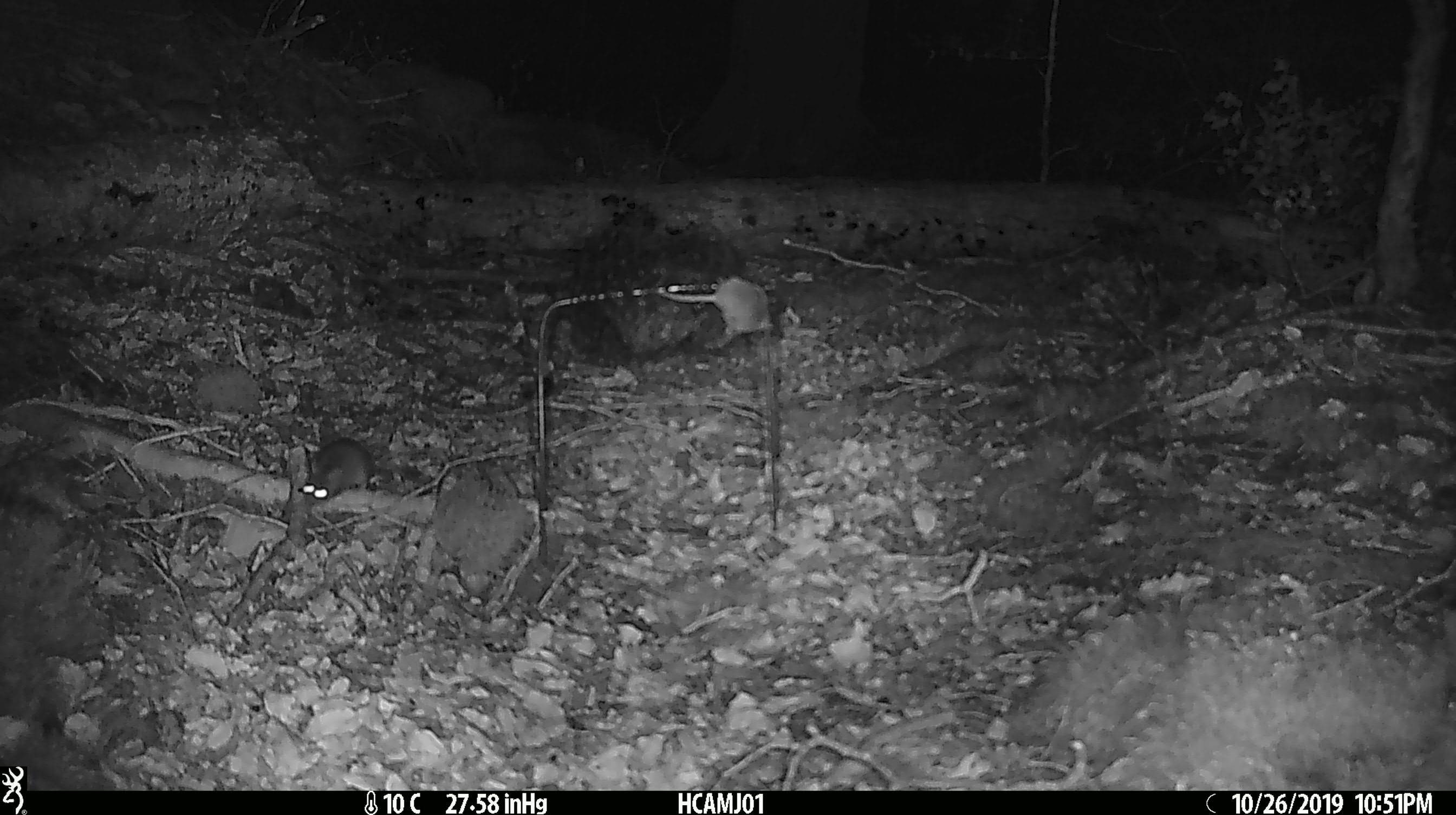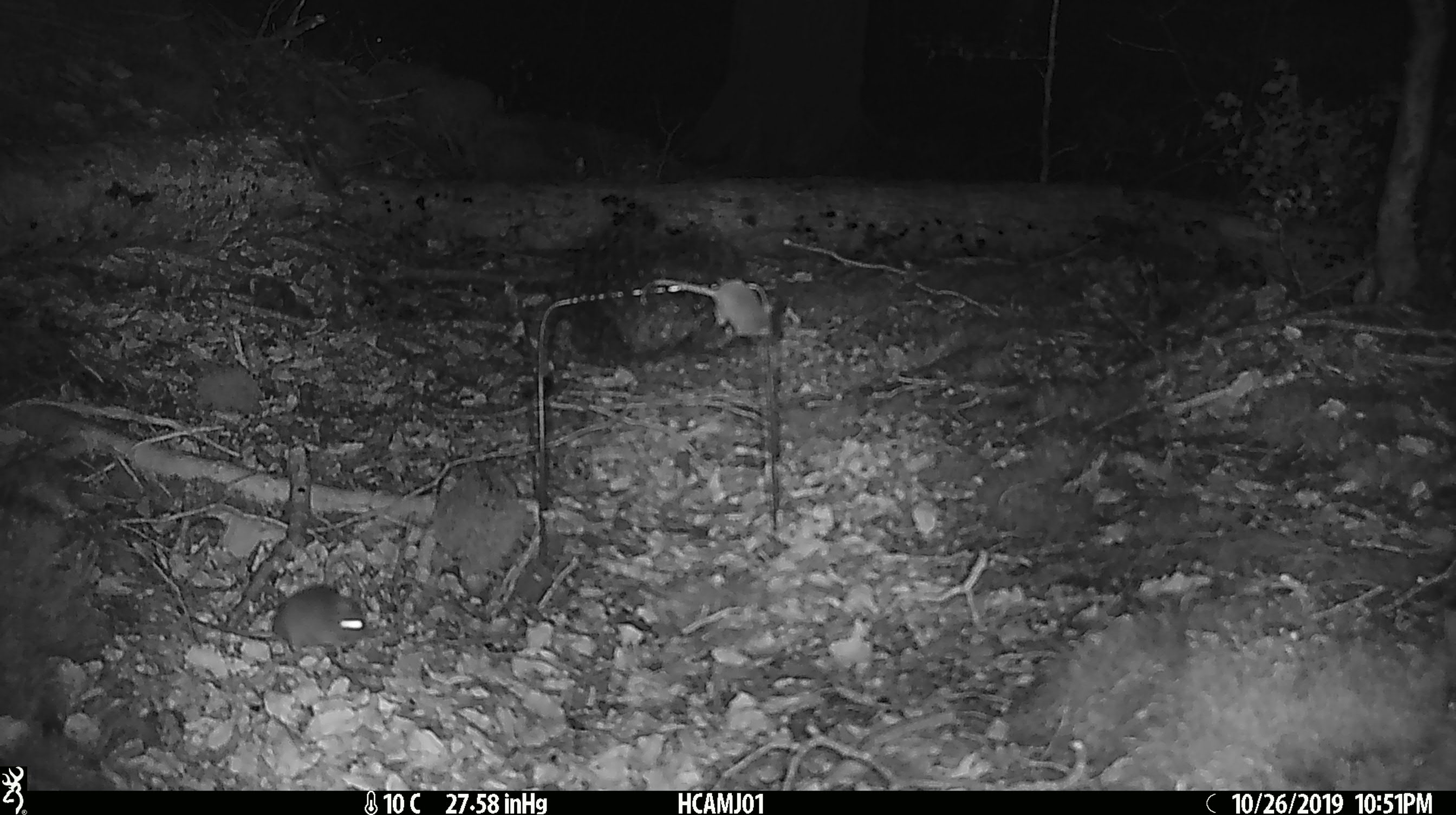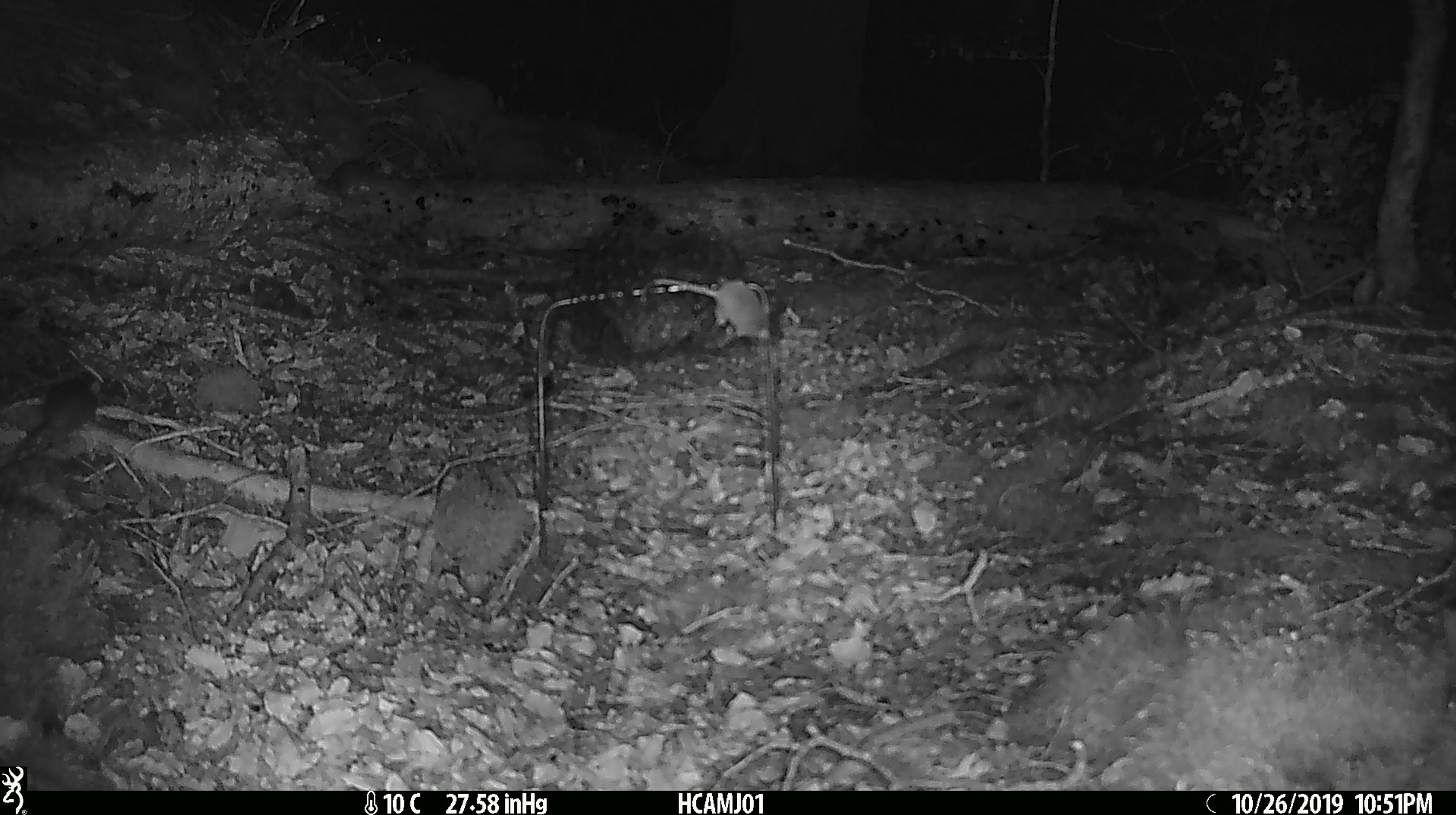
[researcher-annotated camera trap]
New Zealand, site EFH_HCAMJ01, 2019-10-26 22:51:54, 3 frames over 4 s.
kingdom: Animalia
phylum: Chordata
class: Mammalia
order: Rodentia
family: Muridae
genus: Mus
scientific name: Mus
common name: mouse